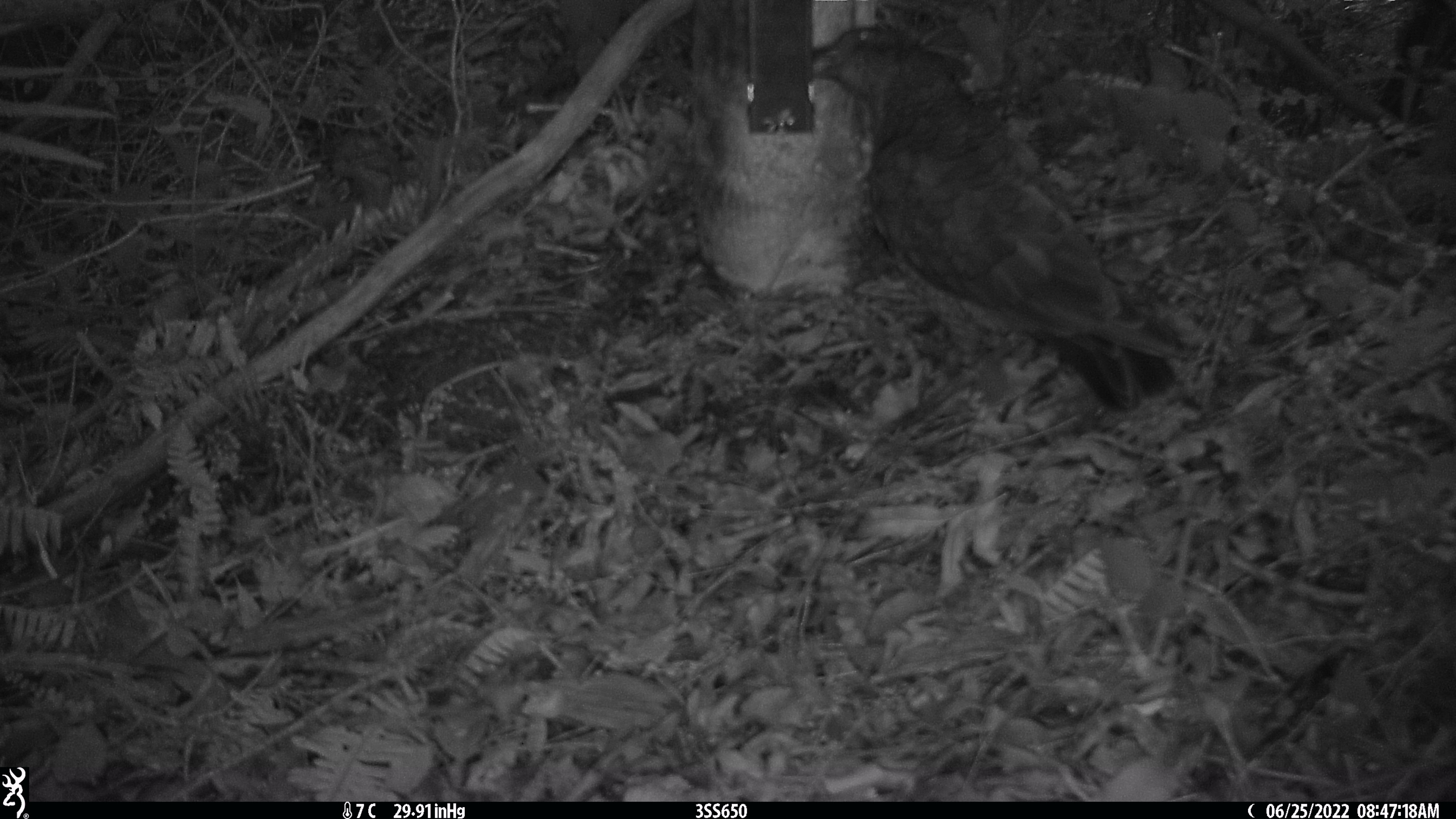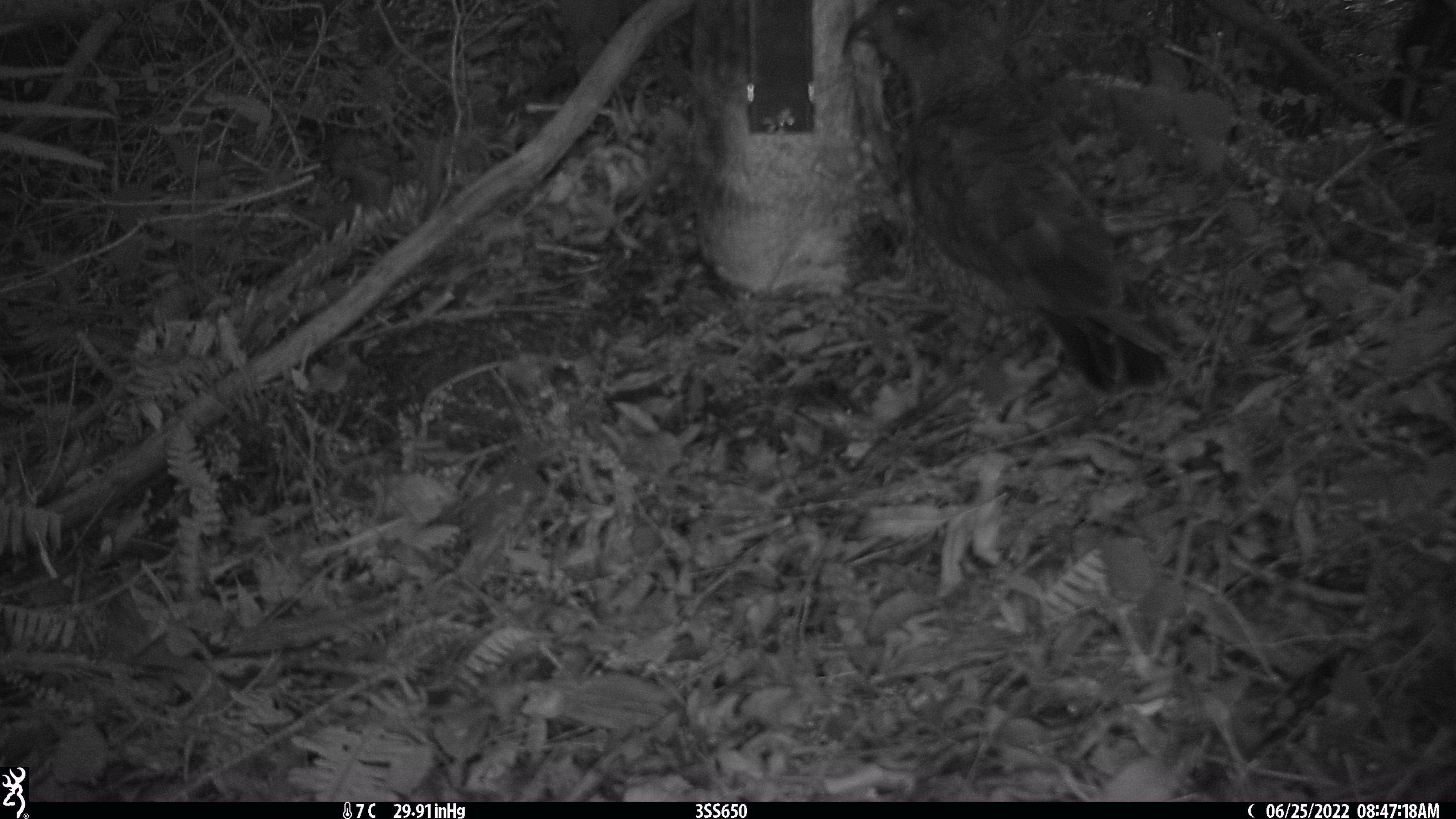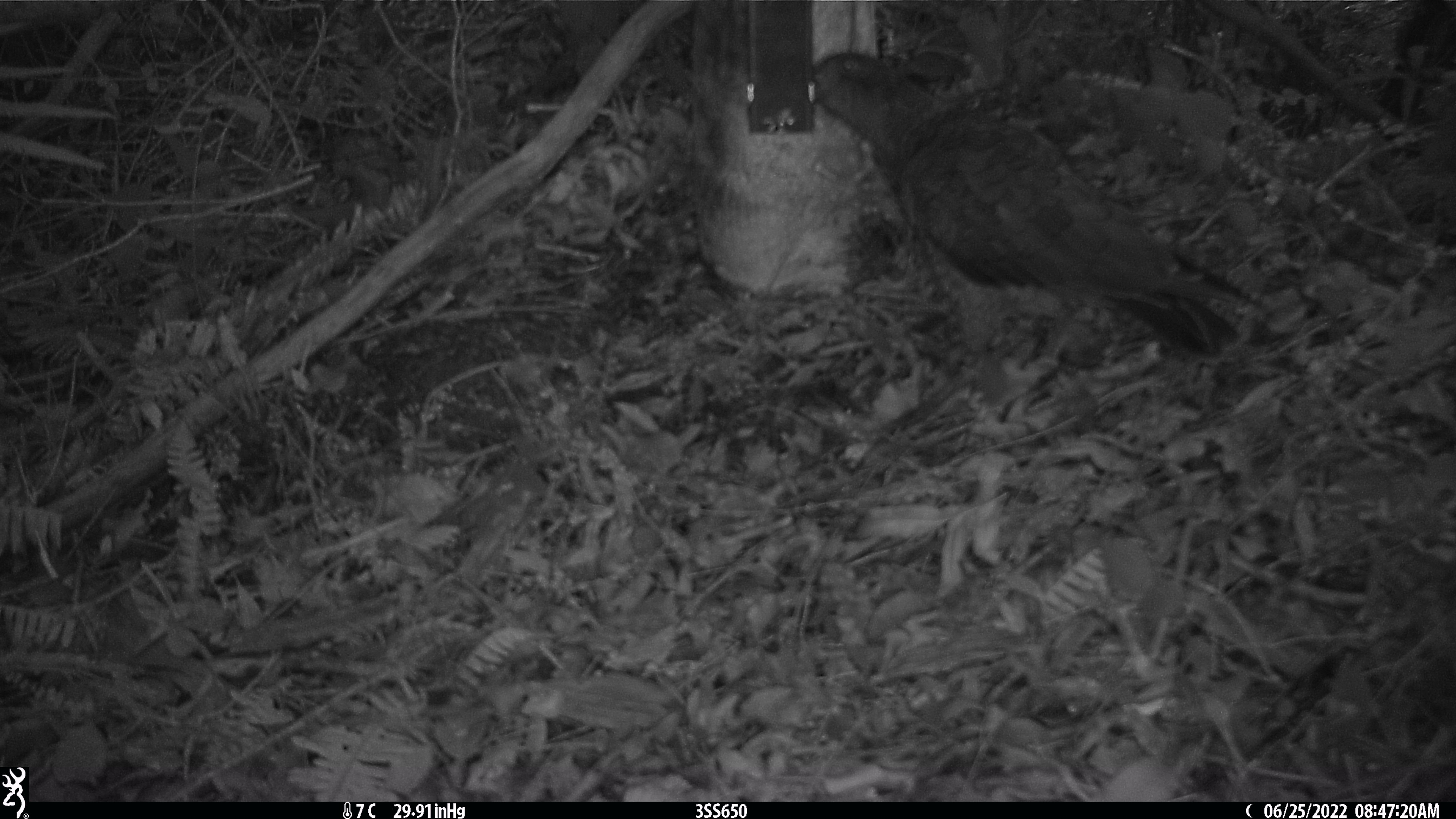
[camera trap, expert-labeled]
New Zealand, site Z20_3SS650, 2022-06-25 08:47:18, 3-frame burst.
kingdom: Animalia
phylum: Chordata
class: Aves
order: Psittaciformes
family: Strigopidae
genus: Nestor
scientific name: Nestor notabilis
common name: kea